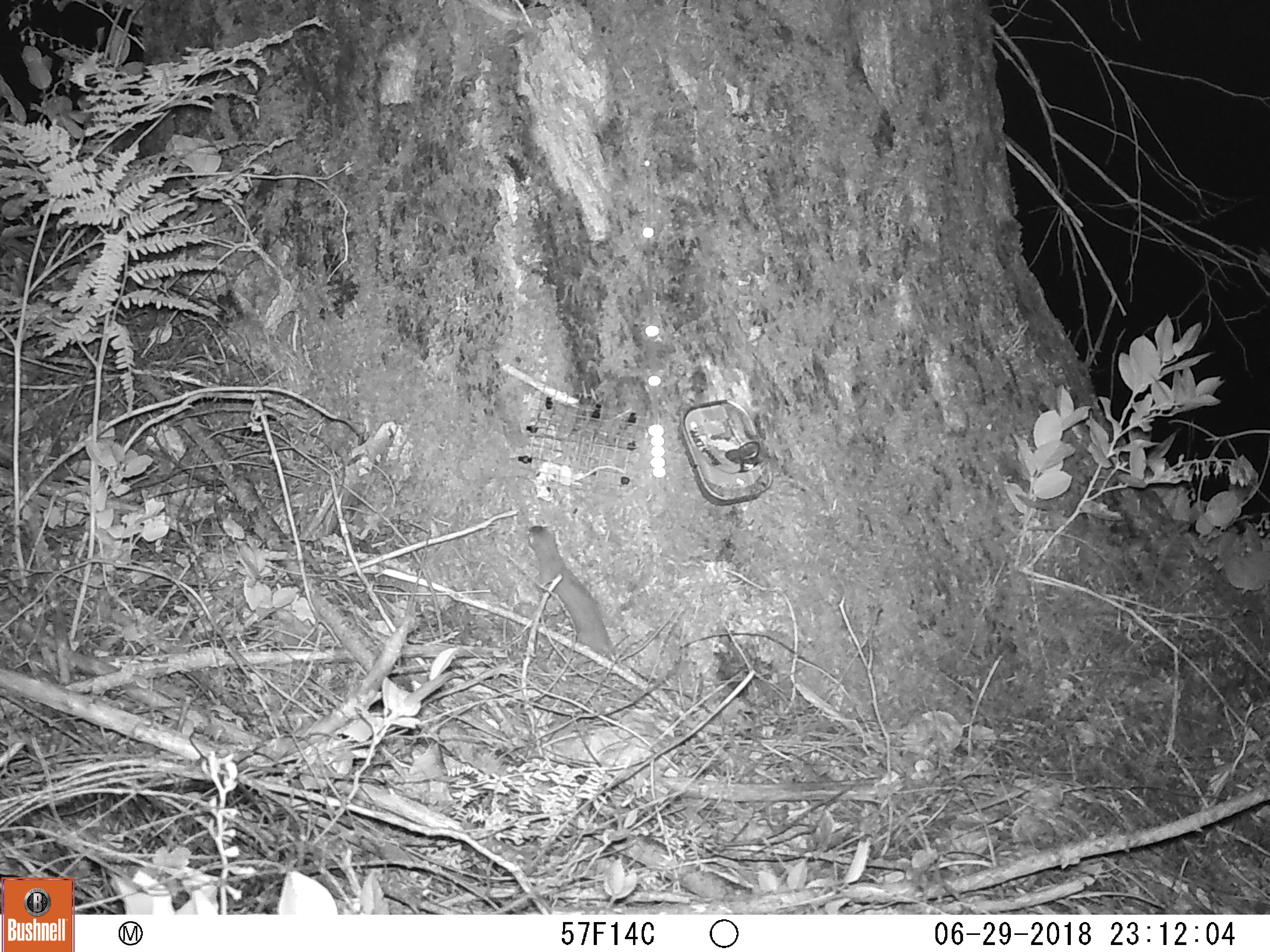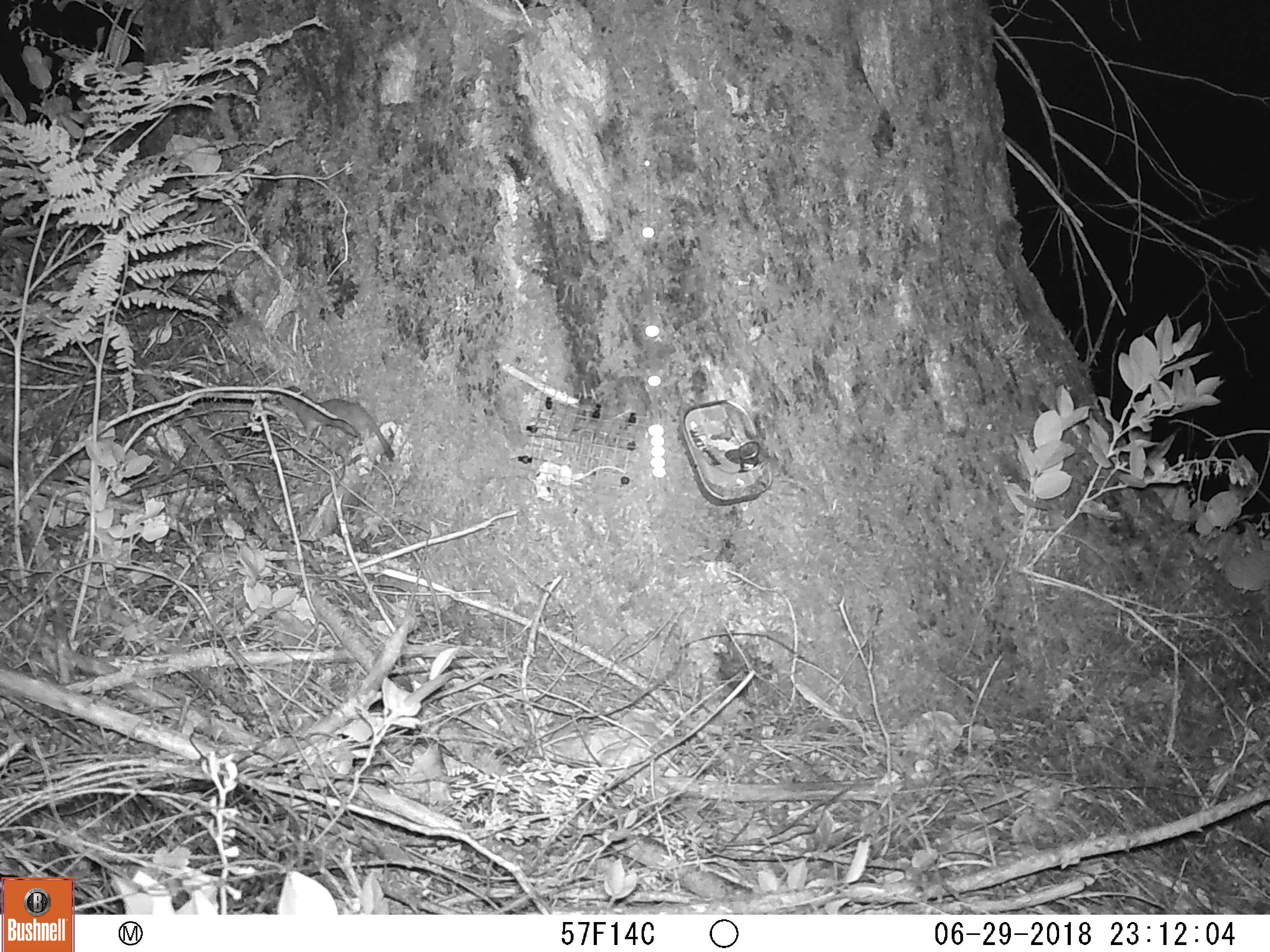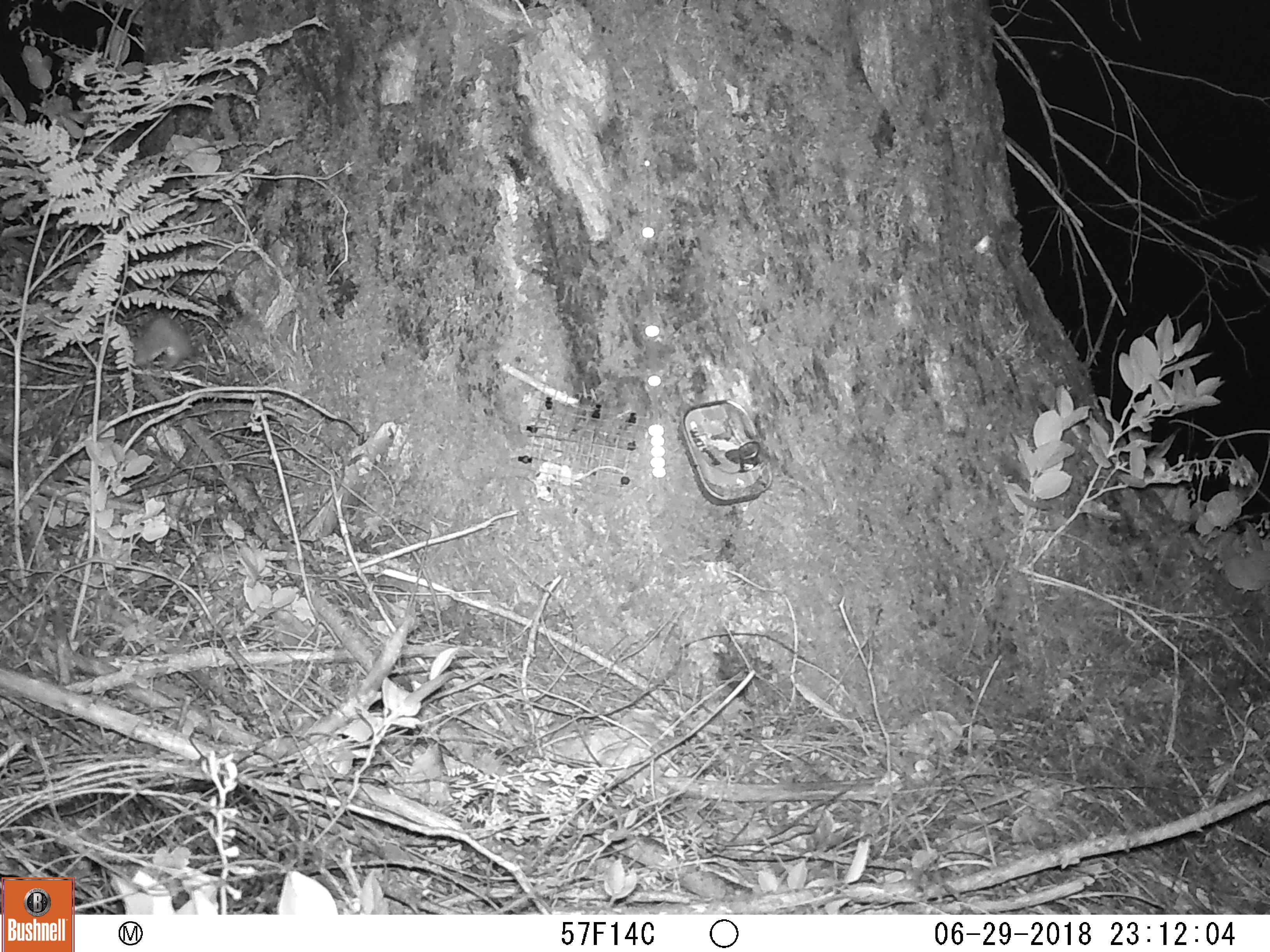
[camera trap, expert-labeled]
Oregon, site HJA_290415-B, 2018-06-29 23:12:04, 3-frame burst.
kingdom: Animalia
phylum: Chordata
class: Mammalia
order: Carnivora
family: Mustelidae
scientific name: Mustelidae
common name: weasel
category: weasel family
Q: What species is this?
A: Weasel family (weasel) (Mustelidae).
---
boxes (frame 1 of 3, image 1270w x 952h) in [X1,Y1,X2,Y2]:
weasel family: [530,499,668,715]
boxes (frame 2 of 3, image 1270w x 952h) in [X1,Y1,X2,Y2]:
weasel family: [252,367,415,509]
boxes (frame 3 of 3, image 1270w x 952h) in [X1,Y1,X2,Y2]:
weasel family: [87,291,240,382]